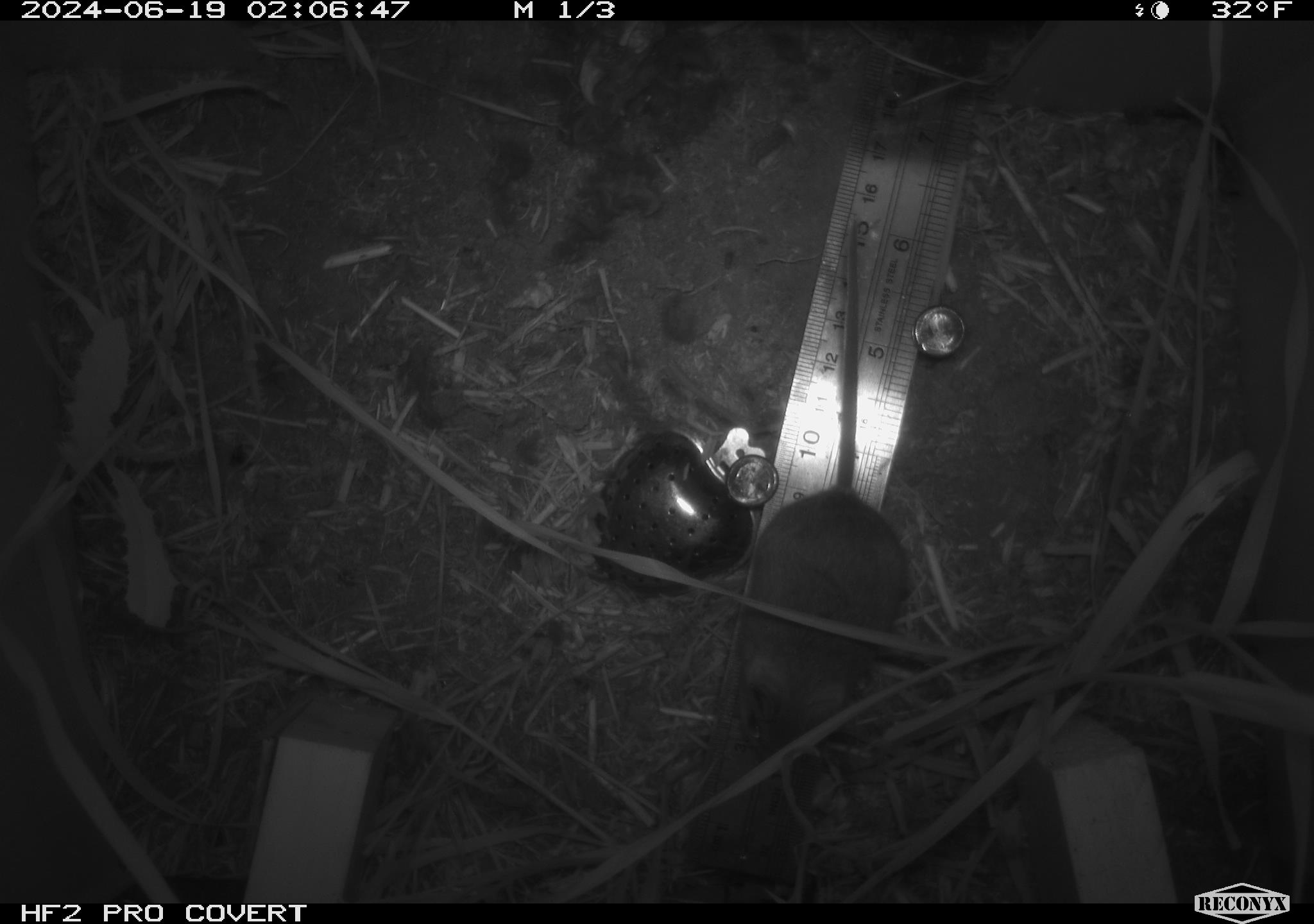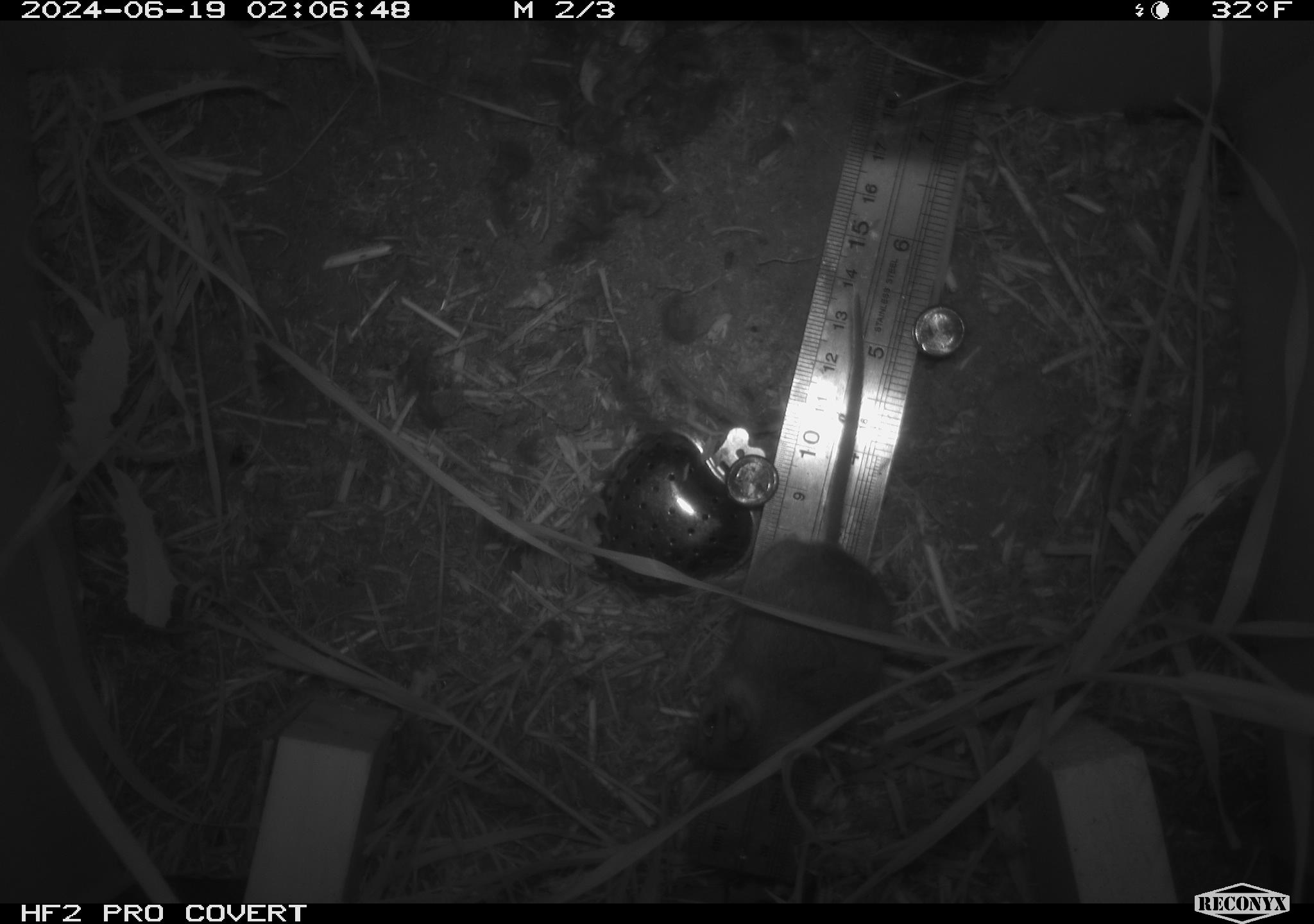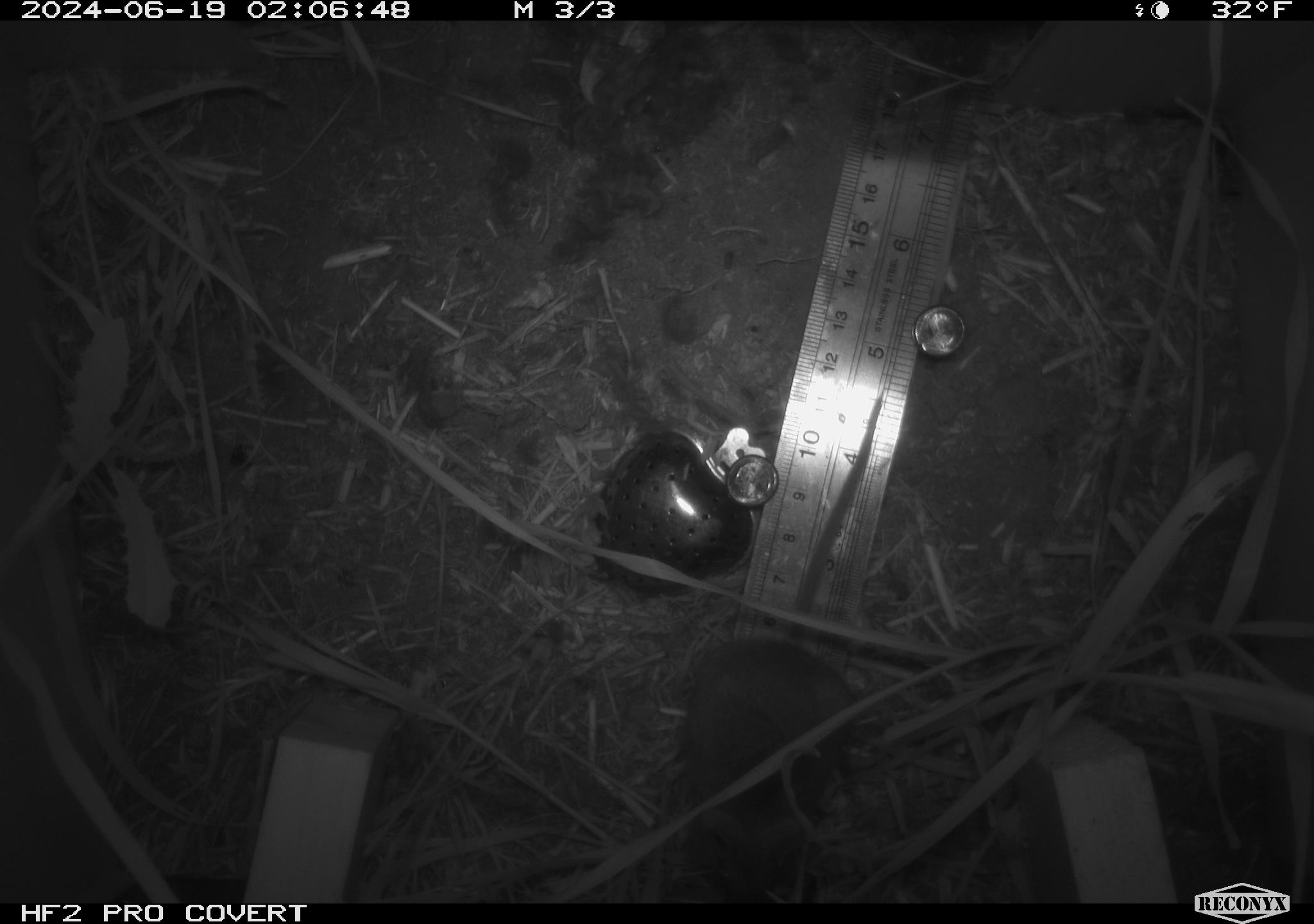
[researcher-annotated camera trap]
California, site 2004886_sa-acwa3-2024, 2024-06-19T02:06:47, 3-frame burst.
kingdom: Animalia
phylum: Chordata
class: Mammalia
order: Rodentia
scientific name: Rodentia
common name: mouse species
Mouse species (Rodentia).